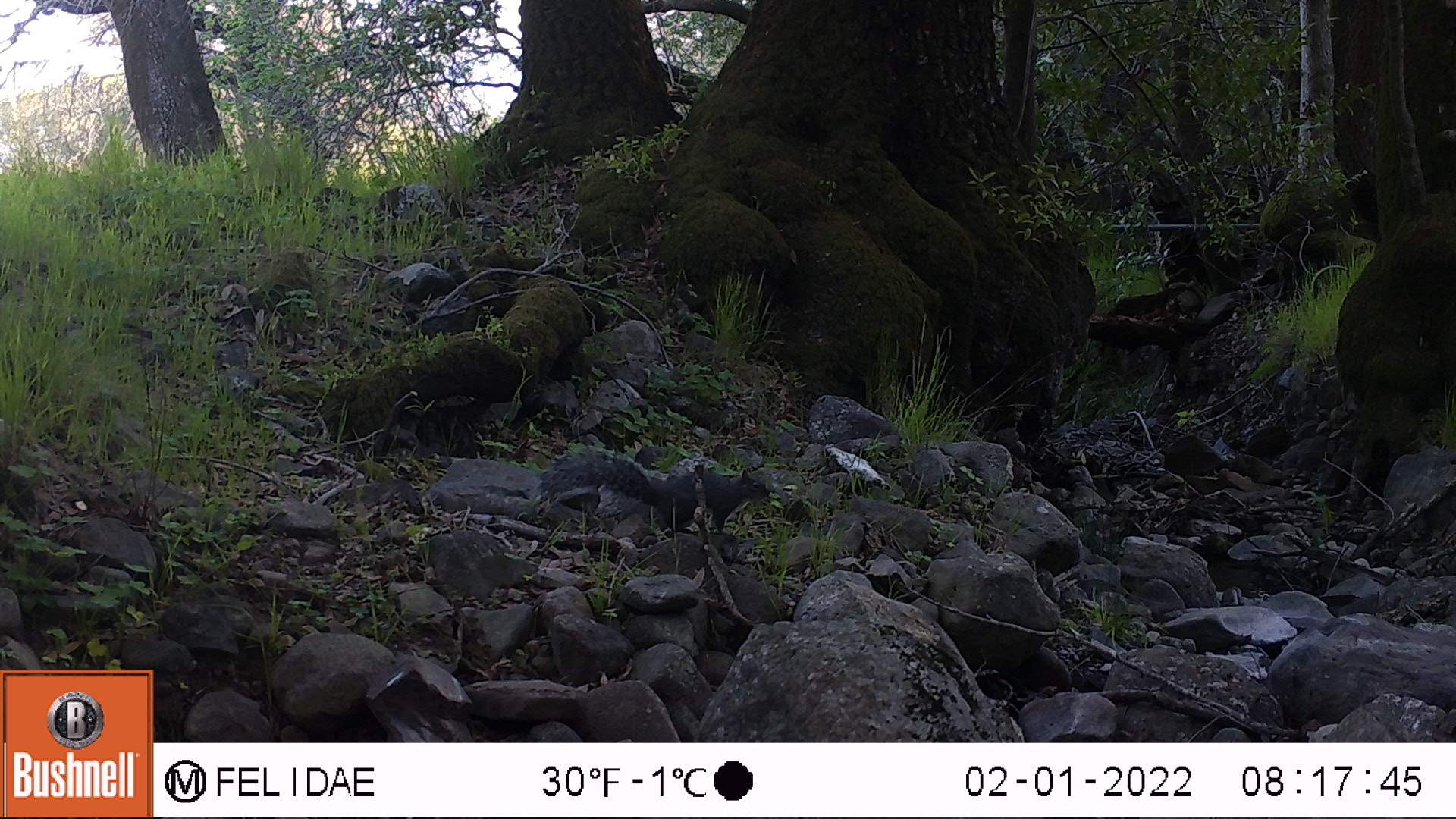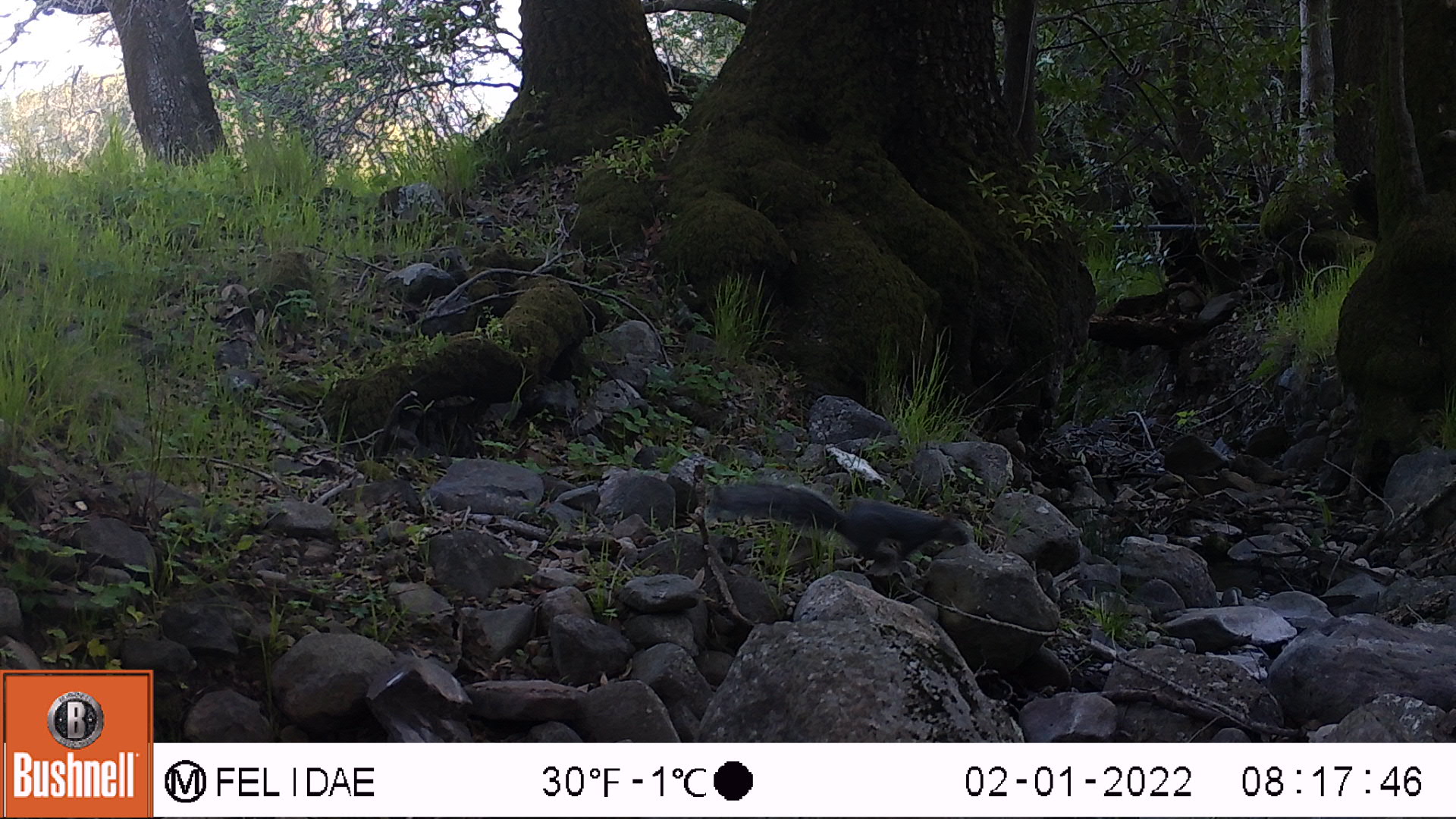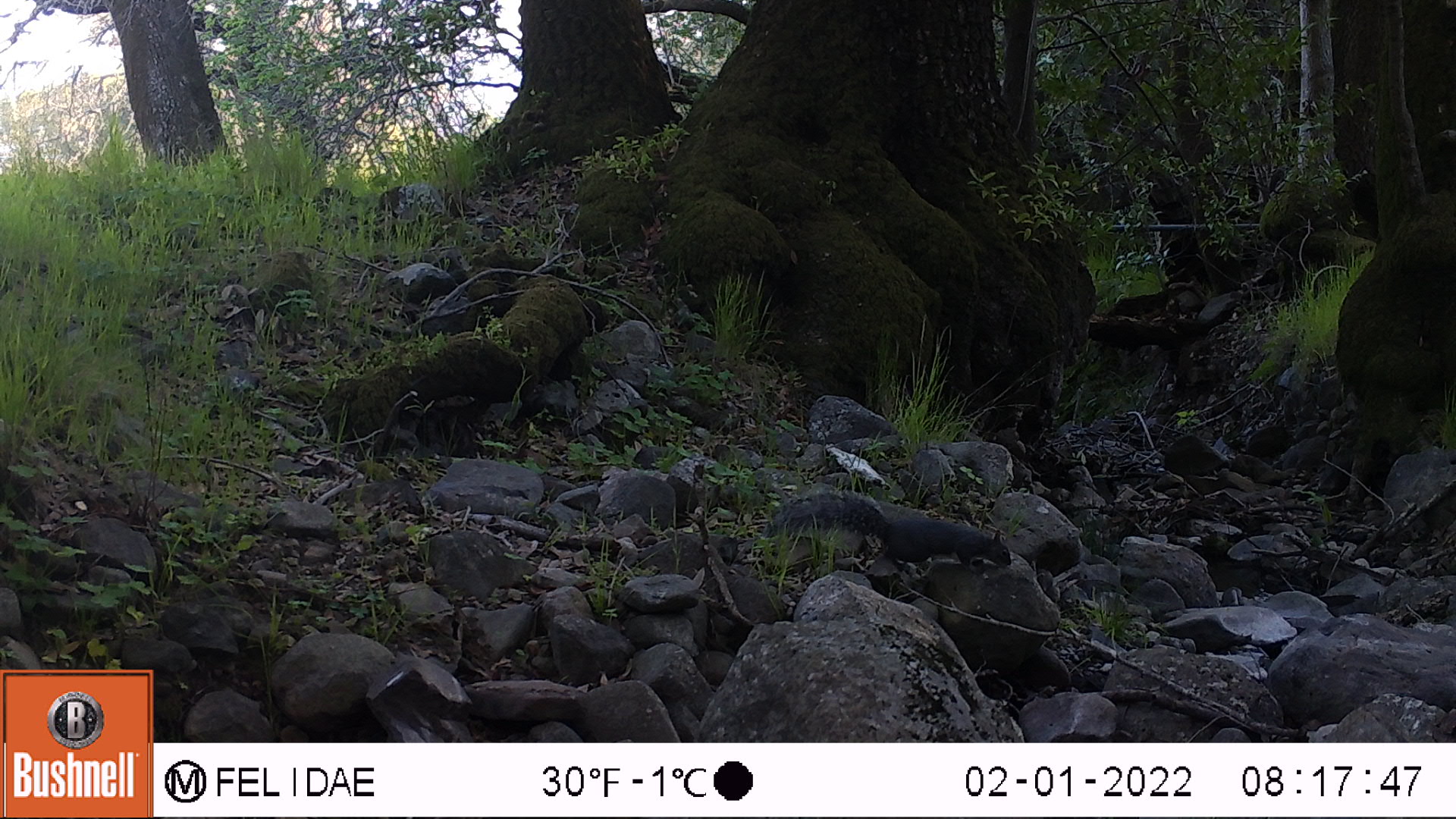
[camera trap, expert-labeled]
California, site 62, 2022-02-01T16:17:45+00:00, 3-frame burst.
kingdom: Animalia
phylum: Chordata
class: Mammalia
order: Rodentia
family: Sciuridae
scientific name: Sciuridae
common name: squirrel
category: unknown squirrel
Unknown squirrel (squirrel) (Sciuridae).